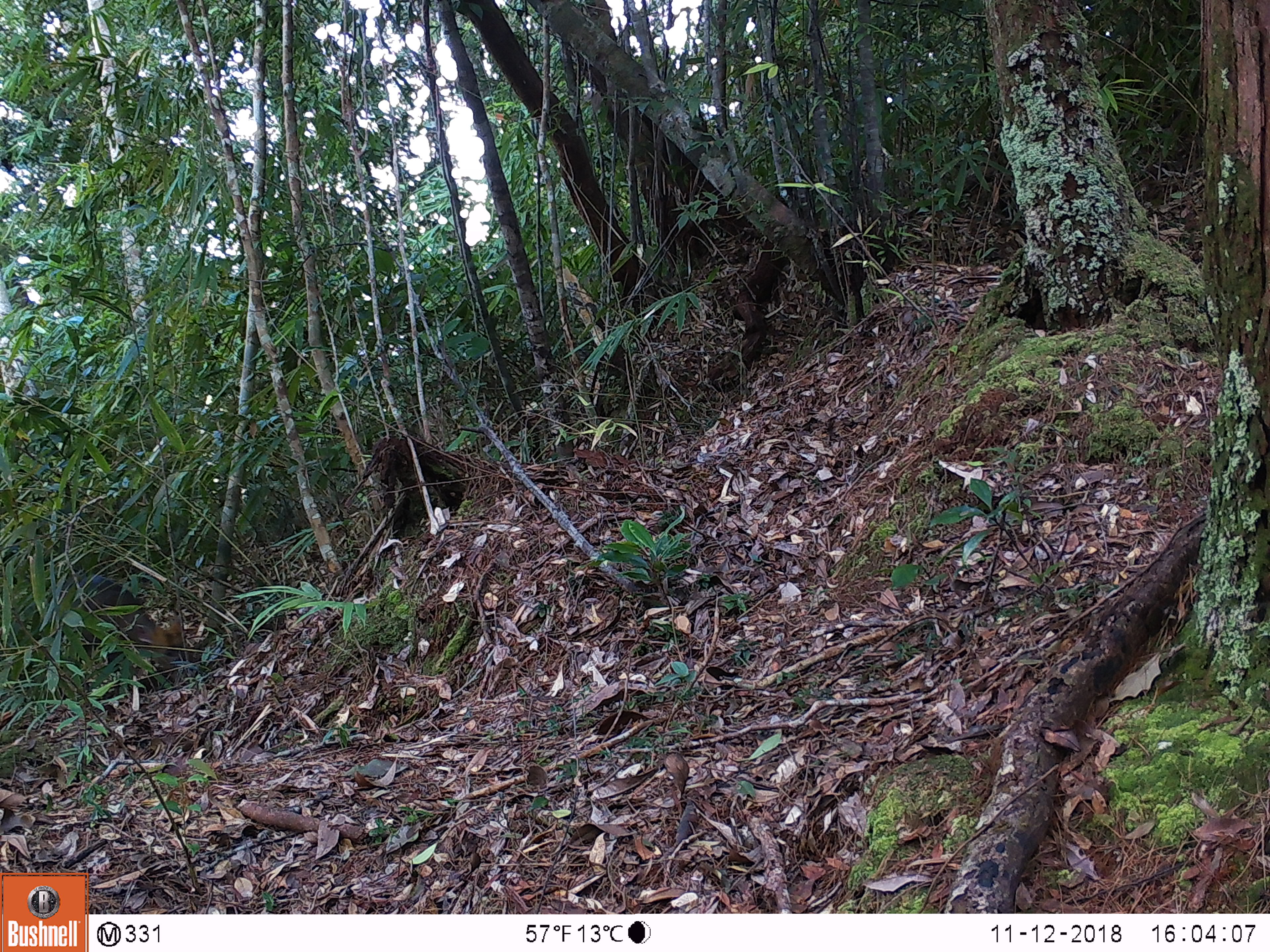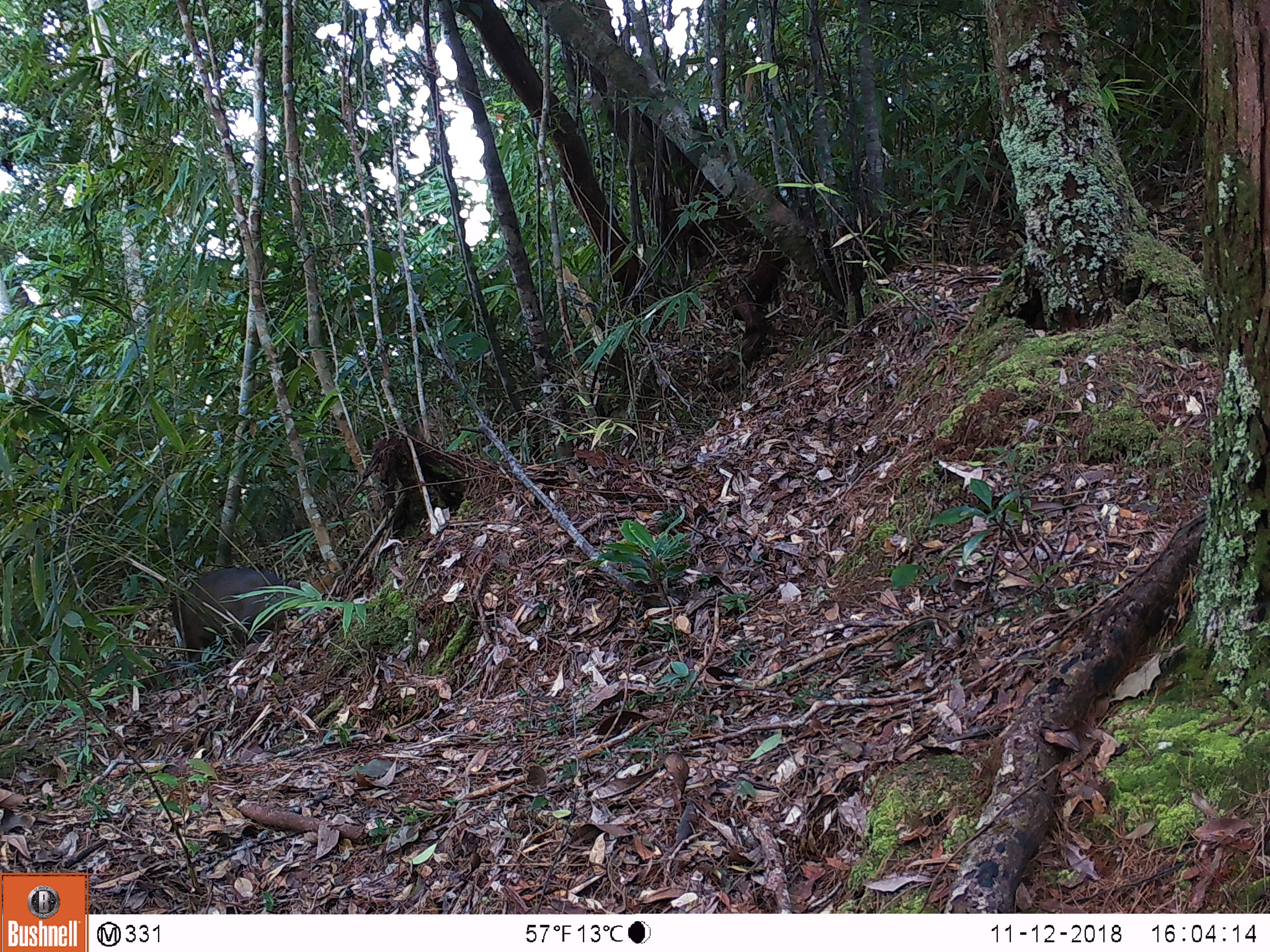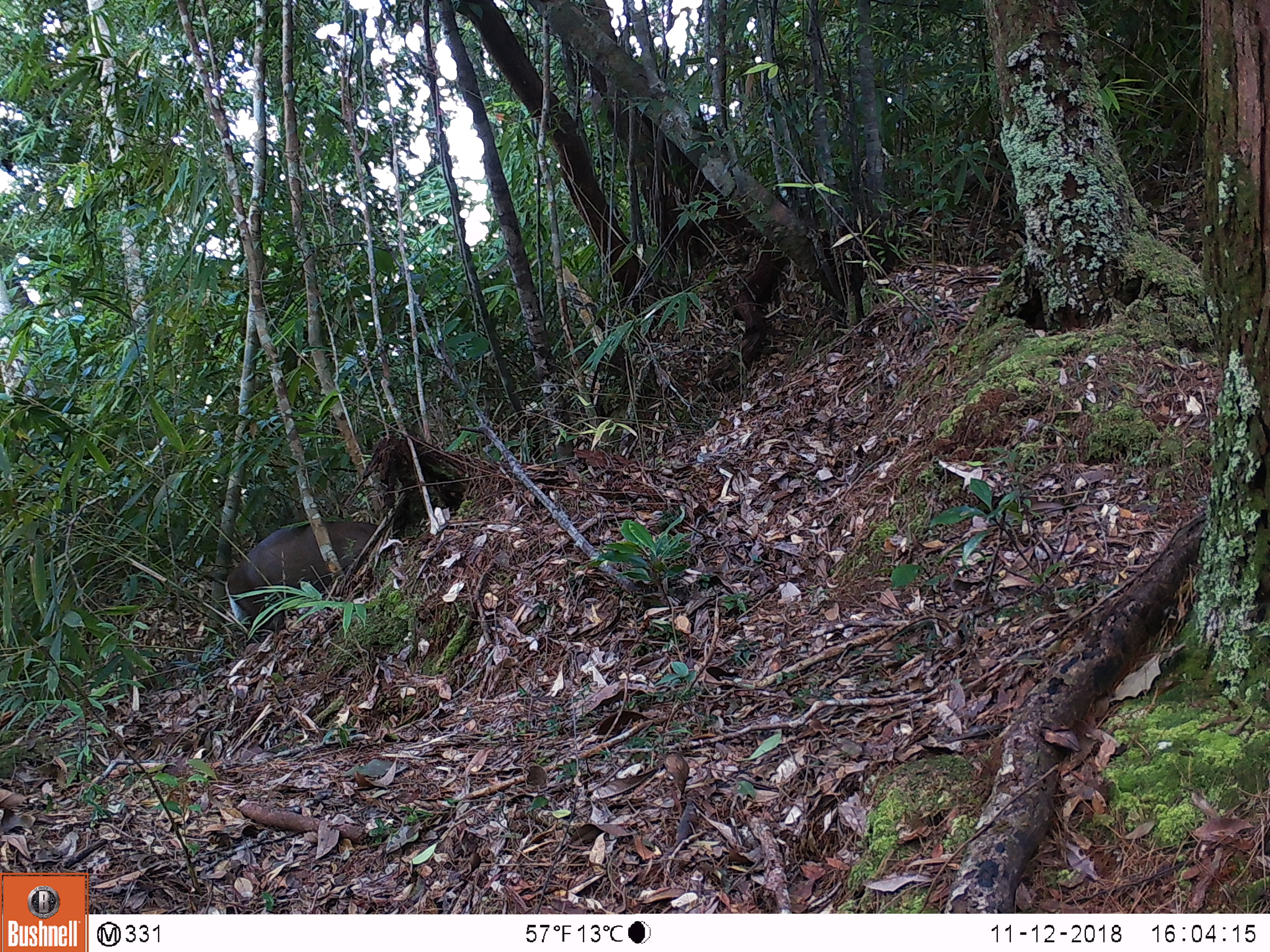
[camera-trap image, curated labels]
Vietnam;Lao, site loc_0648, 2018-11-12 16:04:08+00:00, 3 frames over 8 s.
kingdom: Animalia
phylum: Chordata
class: Mammalia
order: Artiodactyla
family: Cervidae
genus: Muntiacus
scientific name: Muntiacus rooseveltorum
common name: roosevelt's muntjac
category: roosevelts muntjac group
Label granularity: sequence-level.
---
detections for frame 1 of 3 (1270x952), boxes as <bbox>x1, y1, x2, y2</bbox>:
roosevelts muntjac group: <bbox>58, 574, 200, 701</bbox>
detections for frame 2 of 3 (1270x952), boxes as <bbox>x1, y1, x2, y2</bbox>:
roosevelts muntjac group: <bbox>169, 566, 313, 677</bbox>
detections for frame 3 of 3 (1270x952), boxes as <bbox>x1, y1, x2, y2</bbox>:
roosevelts muntjac group: <bbox>198, 521, 379, 643</bbox>